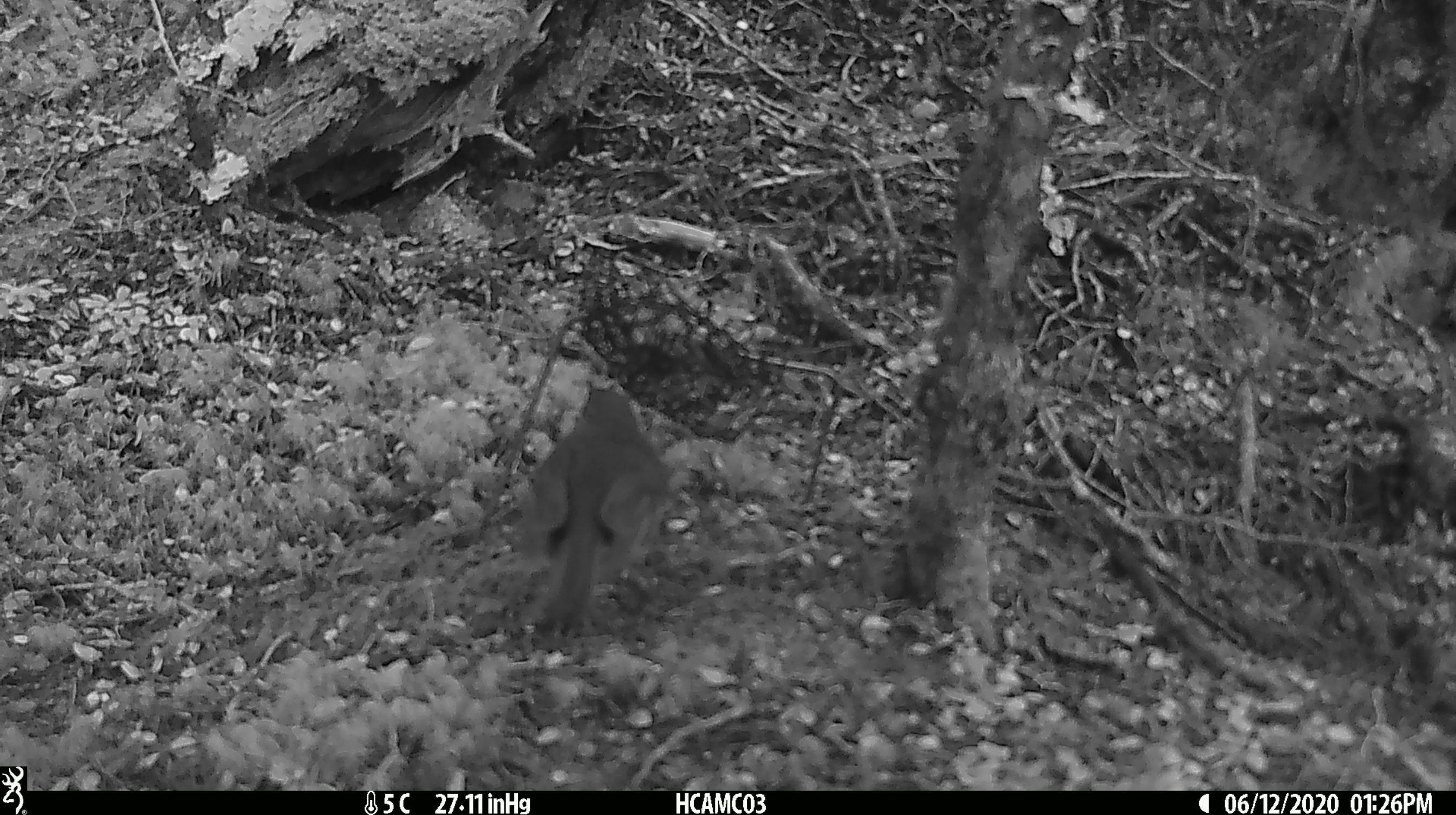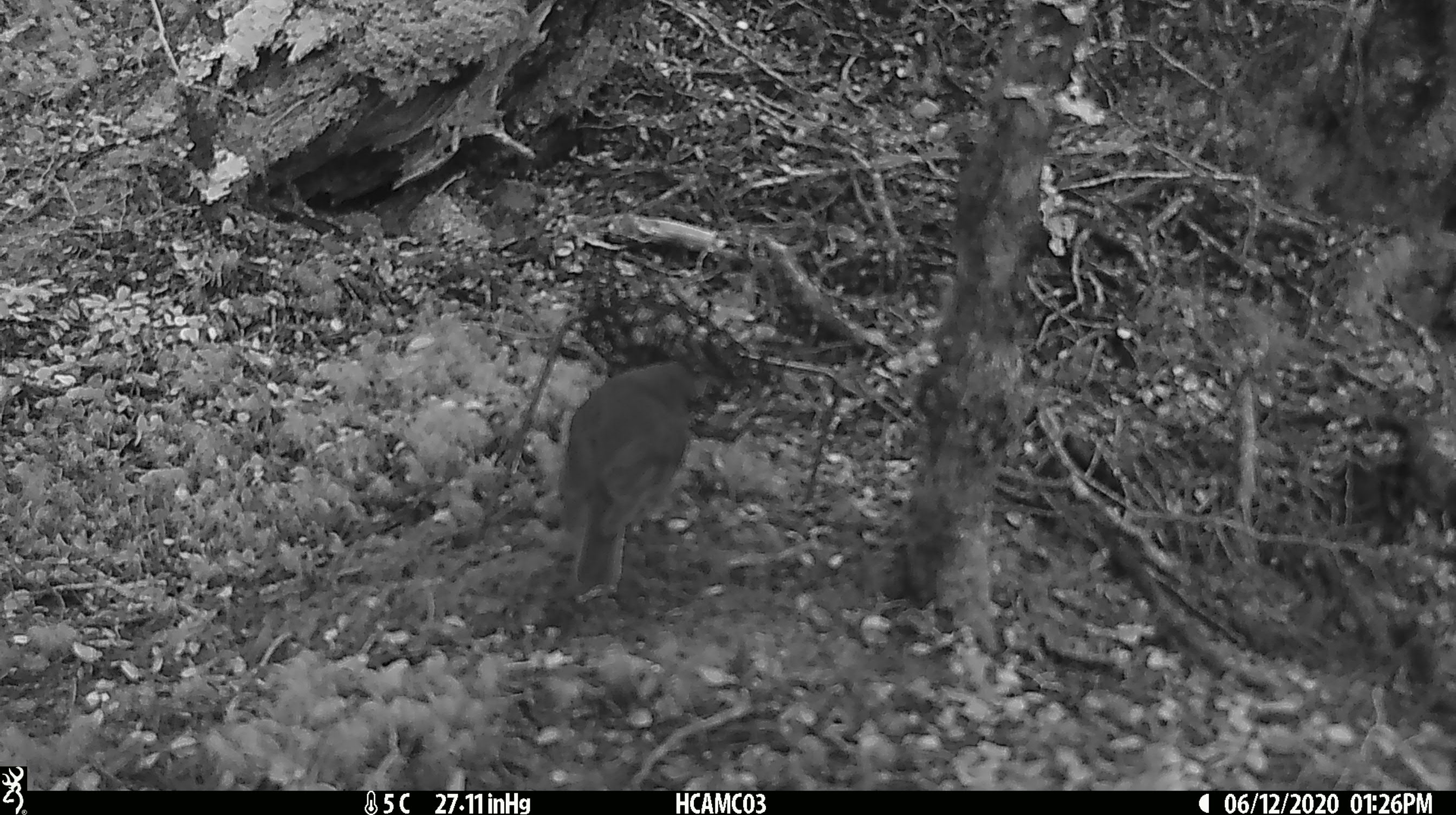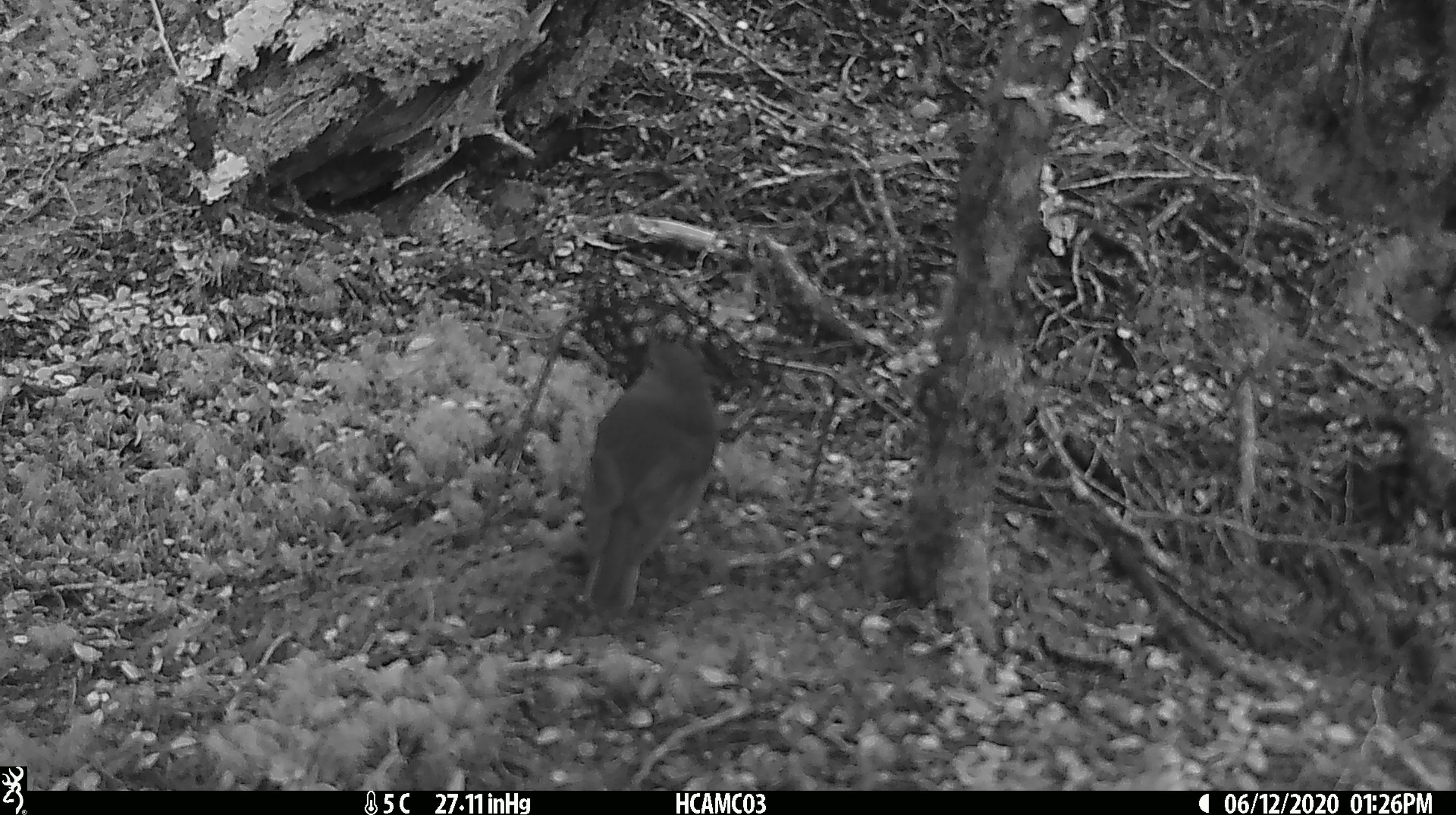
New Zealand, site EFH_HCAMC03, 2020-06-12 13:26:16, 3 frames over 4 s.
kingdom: Animalia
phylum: Chordata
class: Aves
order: Passeriformes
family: Petroicidae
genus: Petroica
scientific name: Petroica australis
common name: new zealand robin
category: robin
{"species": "robin (new zealand robin) (Petroica australis)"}